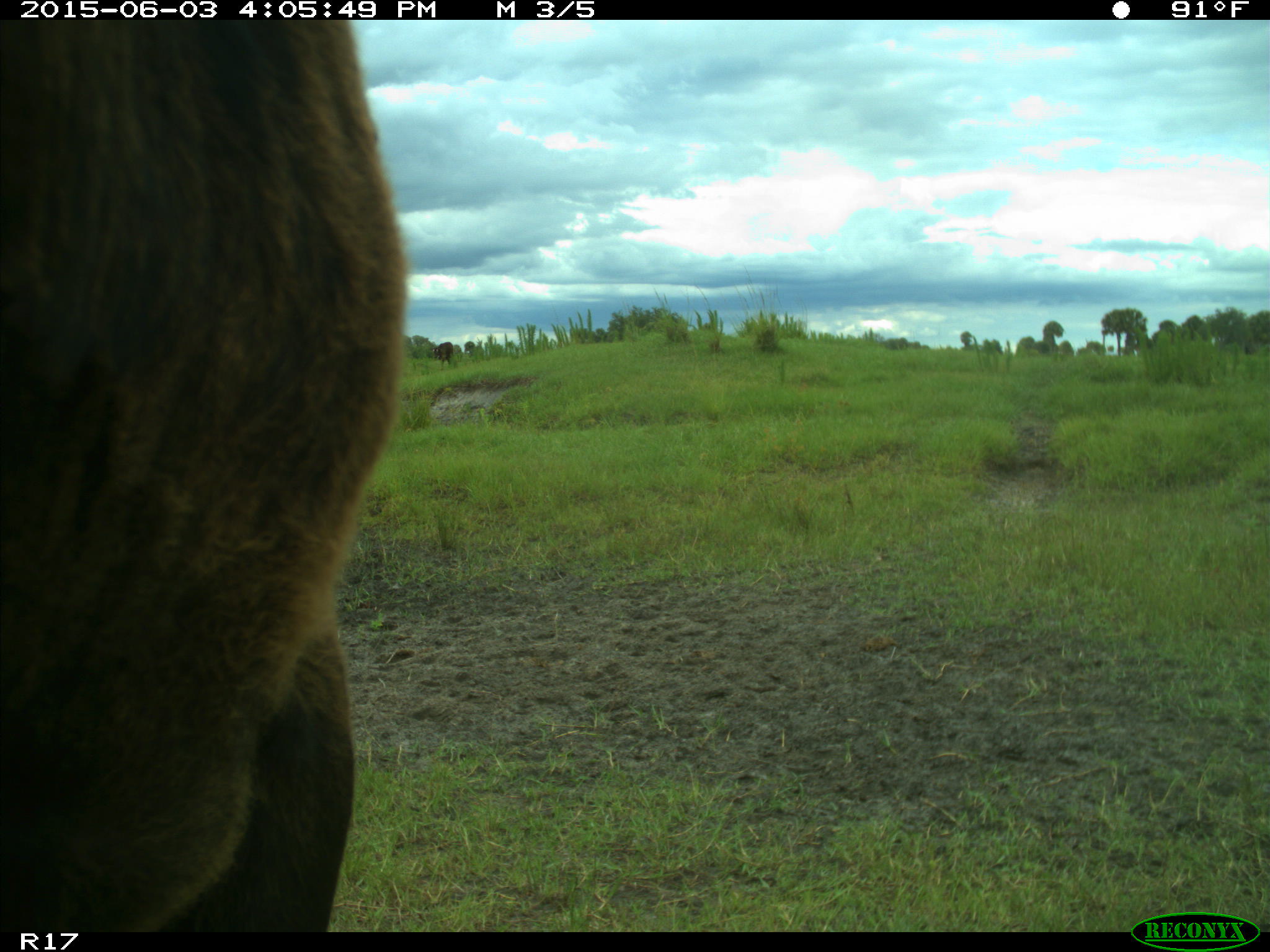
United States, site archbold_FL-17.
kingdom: Animalia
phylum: Chordata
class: Mammalia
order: Artiodactyla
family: Bovidae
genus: Bos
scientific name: Bos taurus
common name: domestic cow